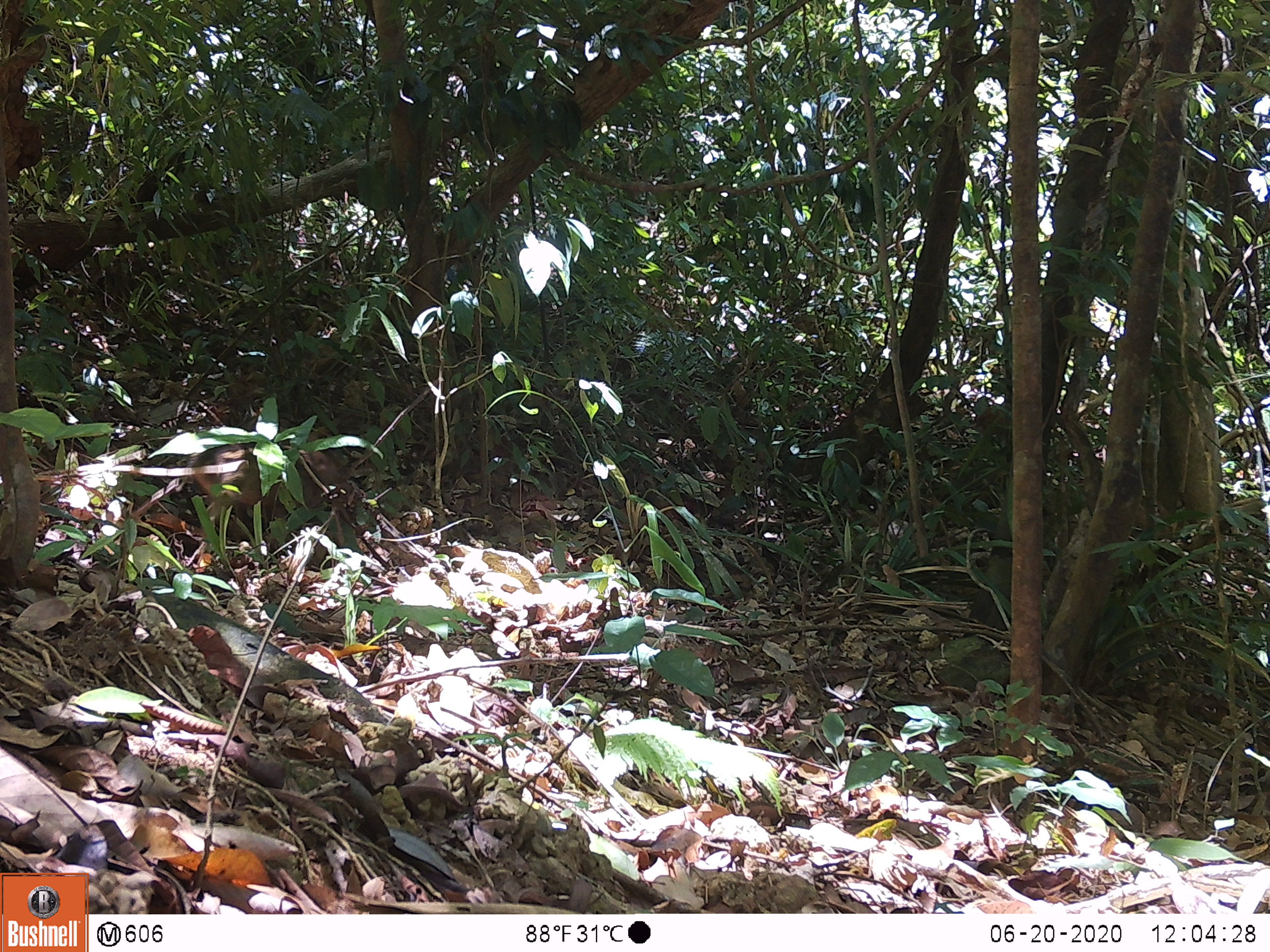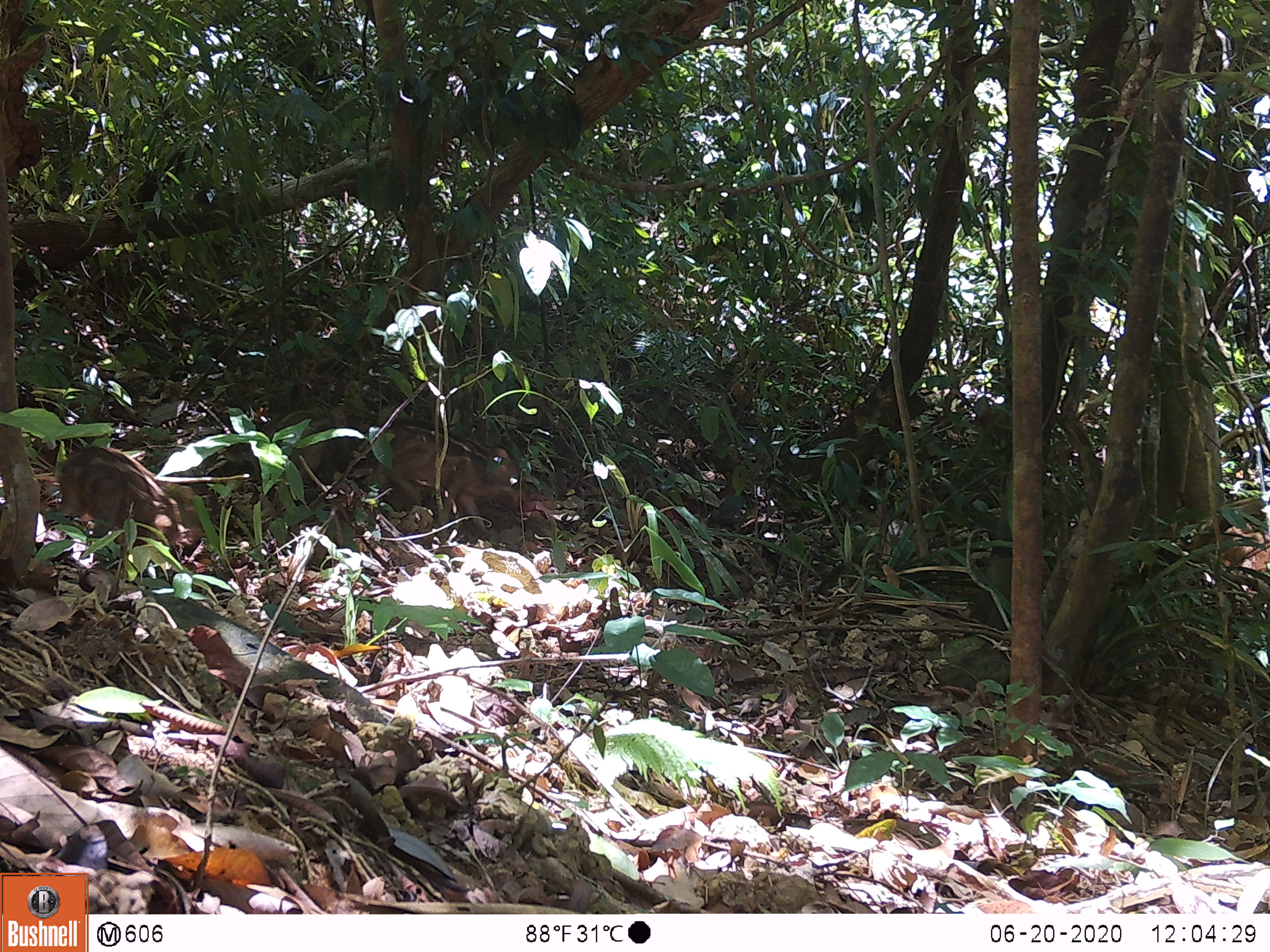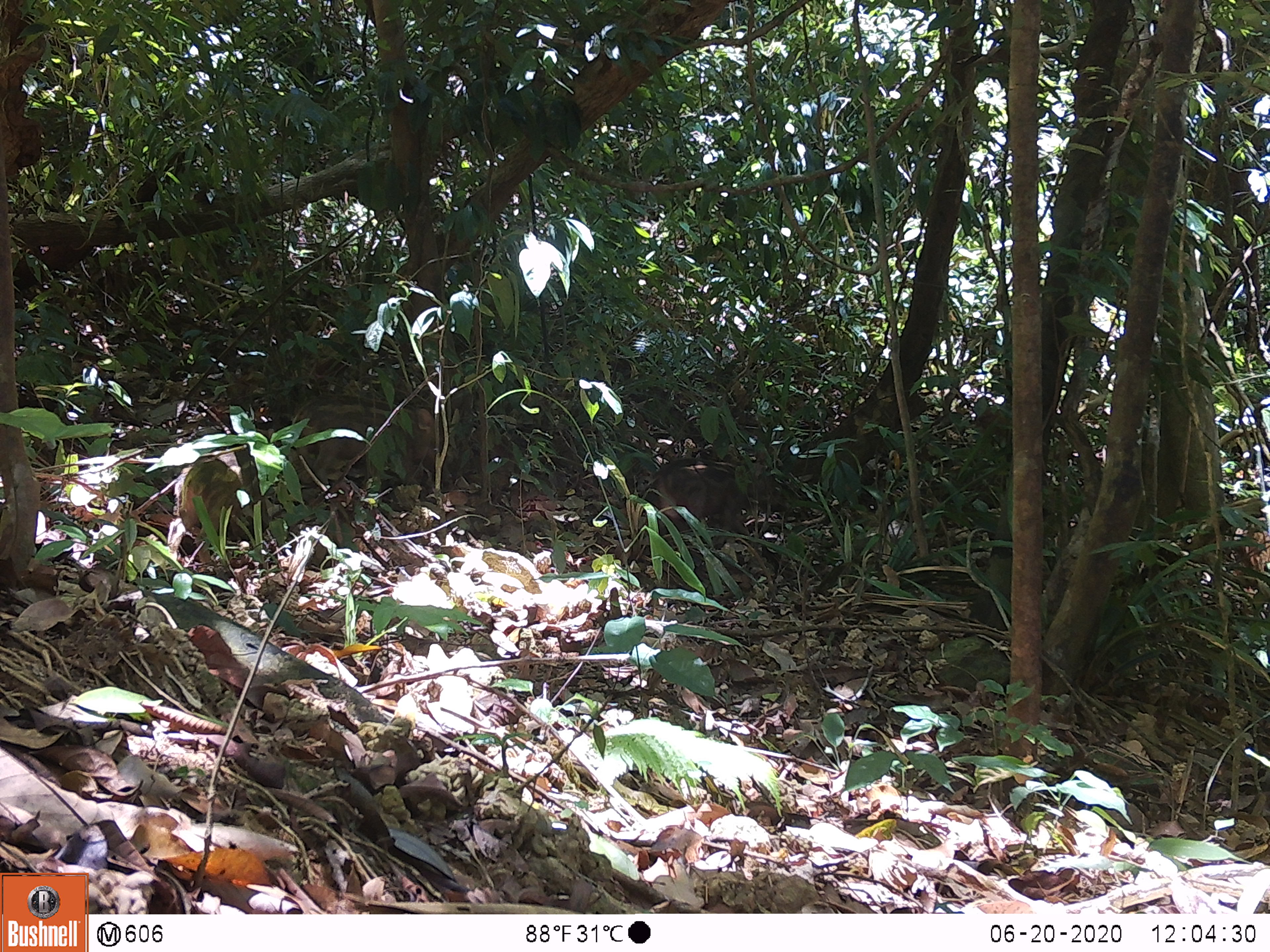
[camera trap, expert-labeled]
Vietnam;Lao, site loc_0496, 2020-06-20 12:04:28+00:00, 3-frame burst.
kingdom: Animalia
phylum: Chordata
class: Mammalia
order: Artiodactyla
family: Suidae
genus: Sus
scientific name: Sus scrofa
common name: eurasian wild pig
Eurasian wild pig (Sus scrofa). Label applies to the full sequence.